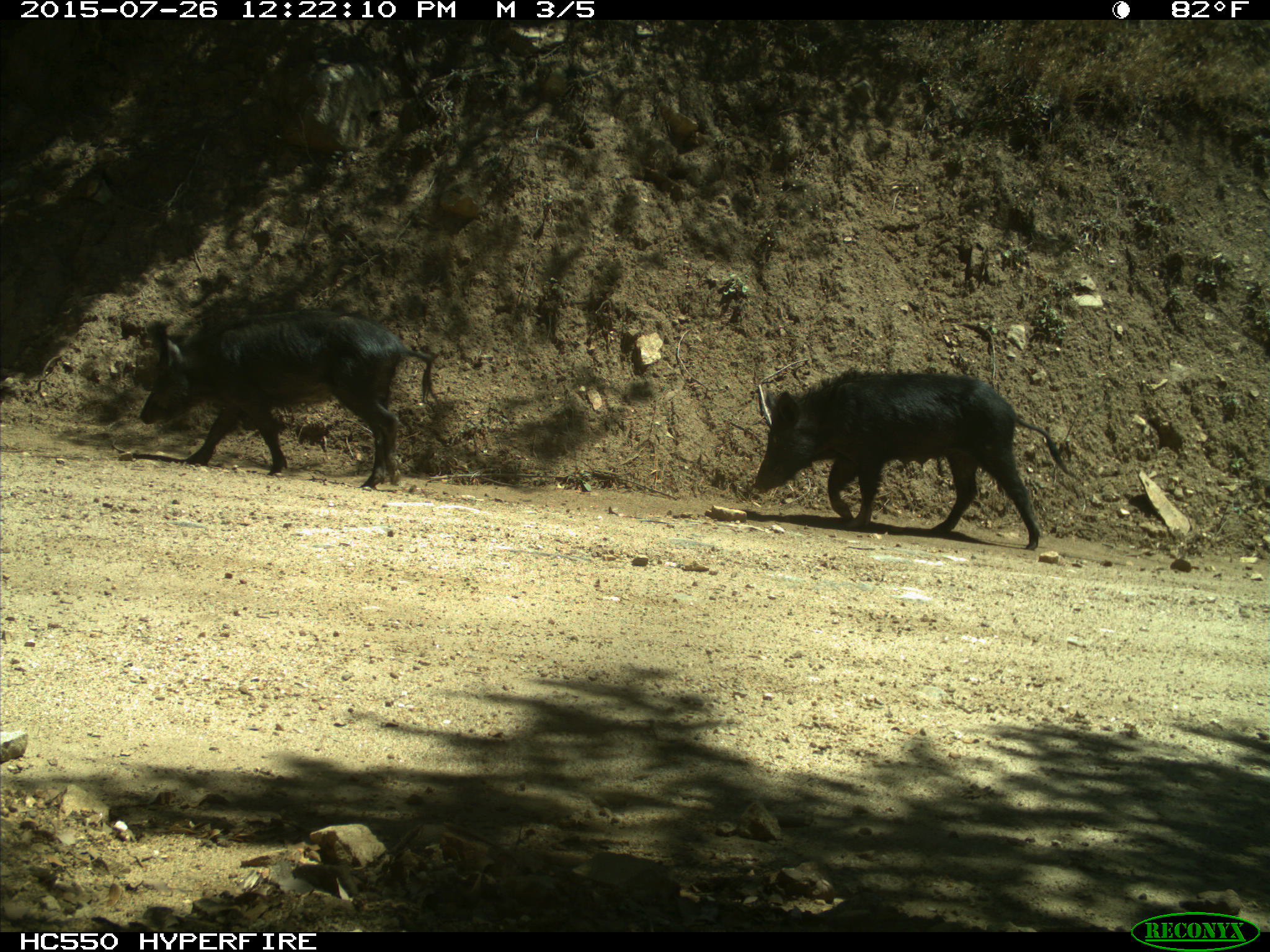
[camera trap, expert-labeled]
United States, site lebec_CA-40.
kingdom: Animalia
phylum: Chordata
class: Mammalia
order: Artiodactyla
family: Suidae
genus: Sus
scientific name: Sus scrofa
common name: wild boar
Sus scrofa (wild boar).